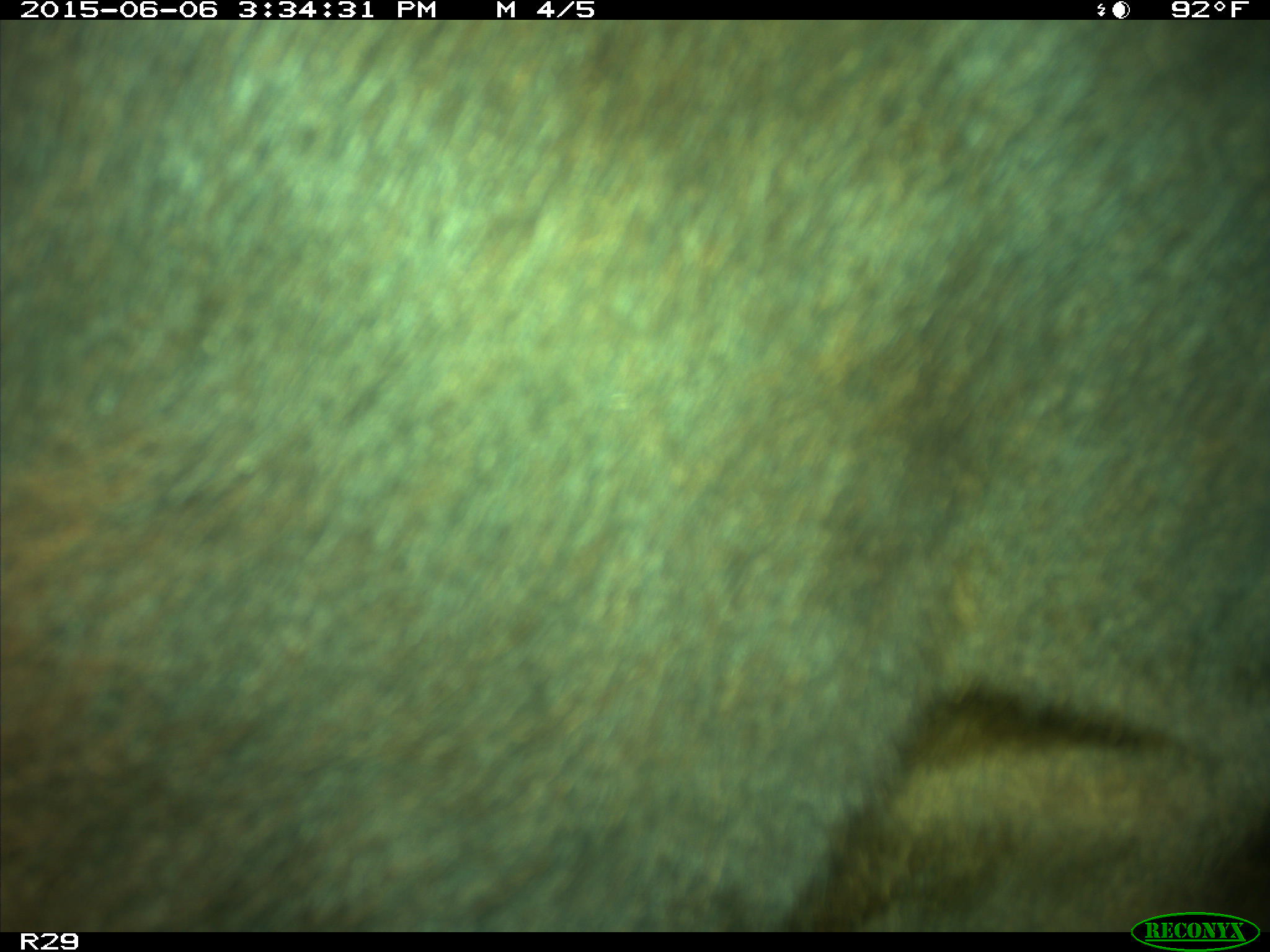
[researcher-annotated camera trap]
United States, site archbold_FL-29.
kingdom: Animalia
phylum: Chordata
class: Mammalia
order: Artiodactyla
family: Bovidae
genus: Bos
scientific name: Bos taurus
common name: domestic cow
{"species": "Bos taurus (domestic cow)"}